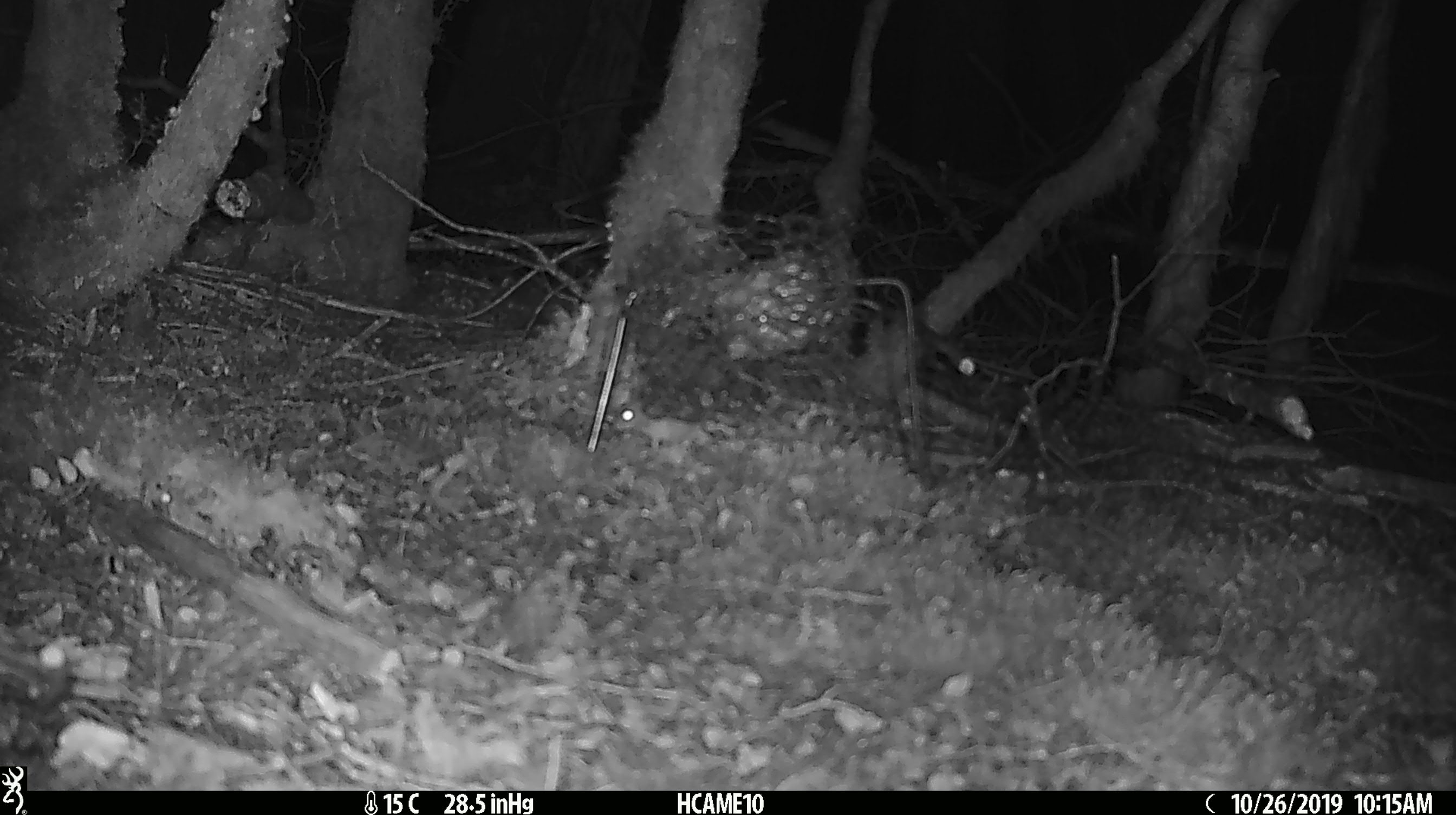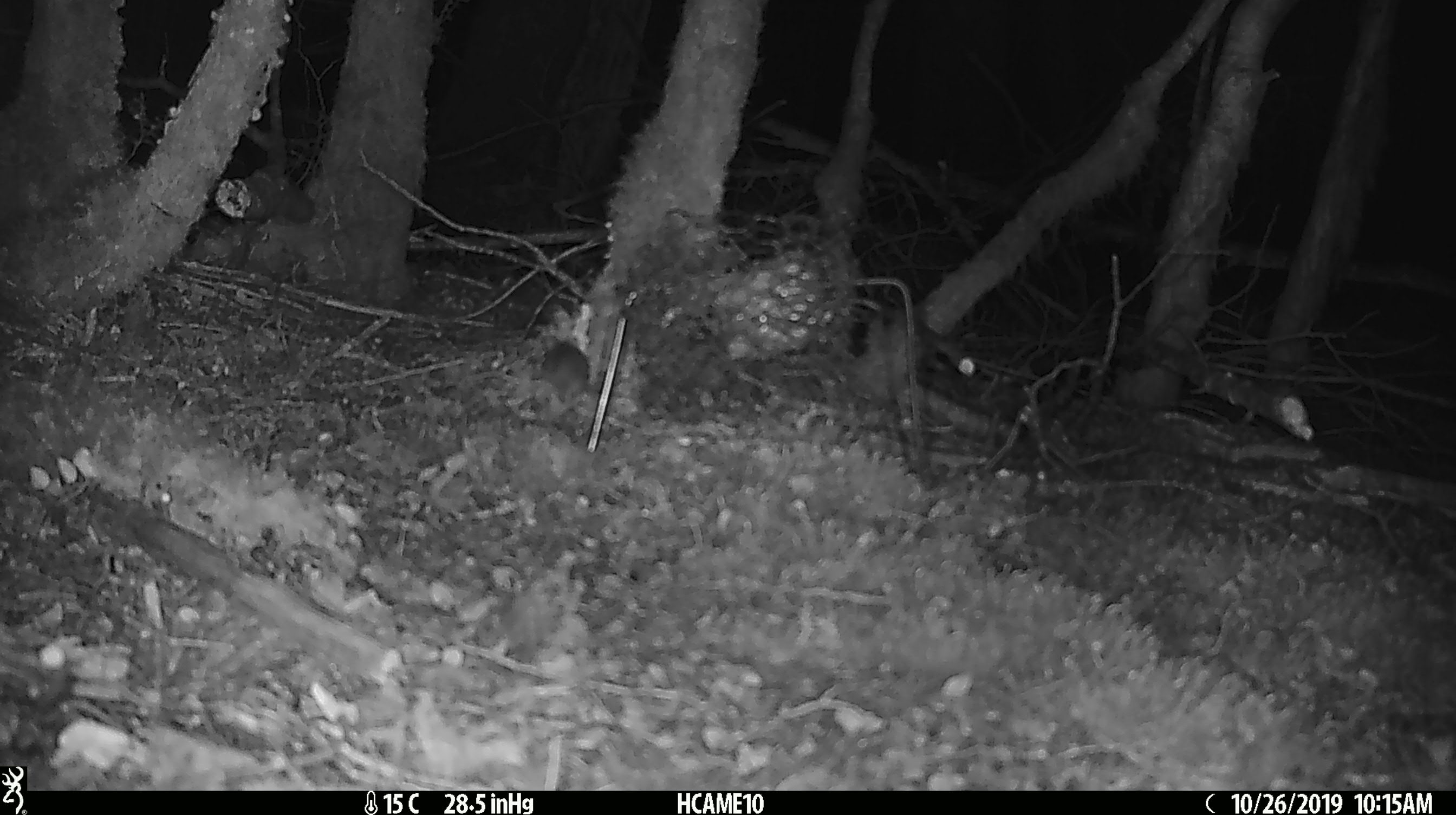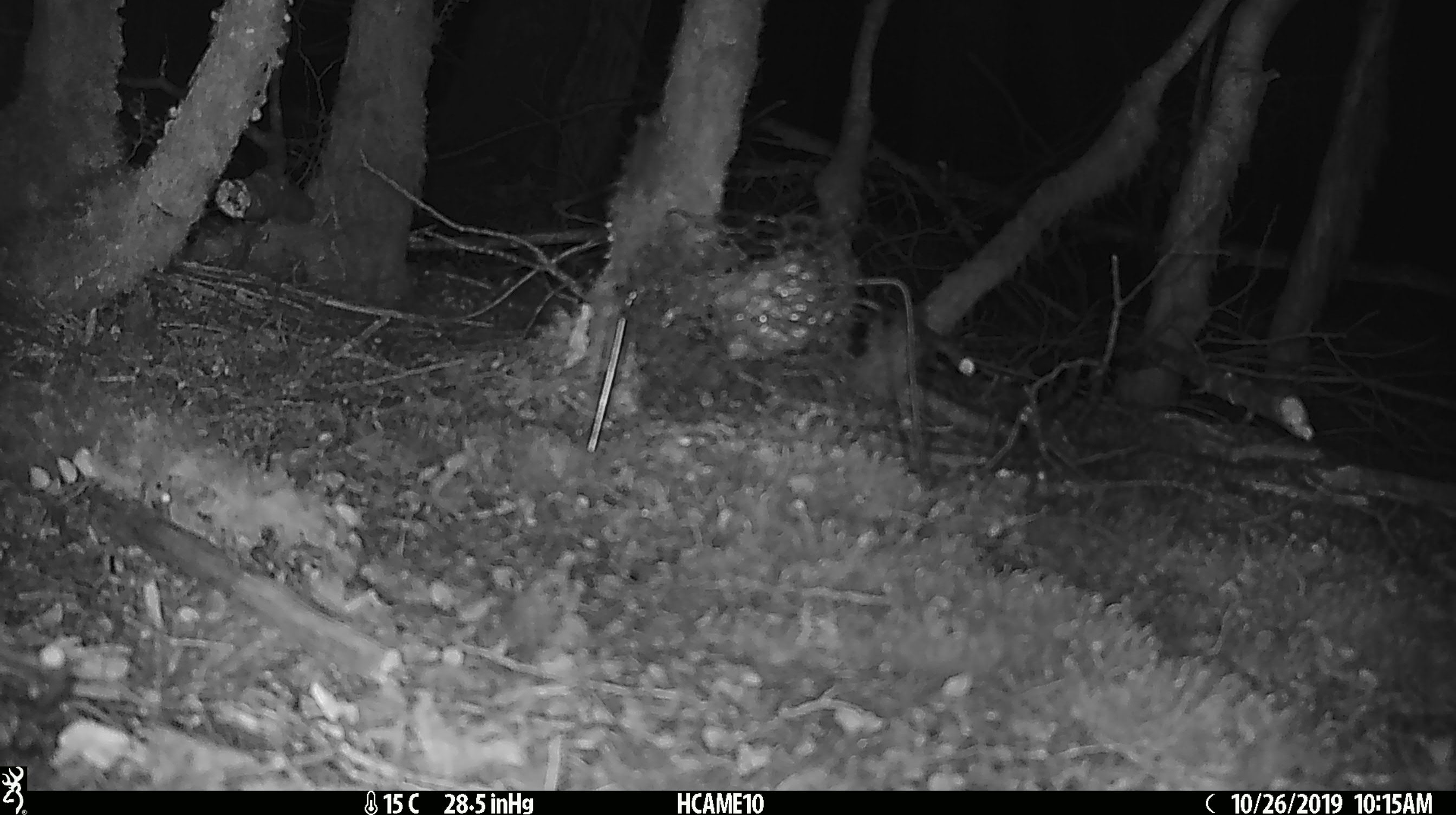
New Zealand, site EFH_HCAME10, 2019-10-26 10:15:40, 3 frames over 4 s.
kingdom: Animalia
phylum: Chordata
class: Mammalia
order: Rodentia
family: Muridae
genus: Mus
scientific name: Mus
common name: mouse